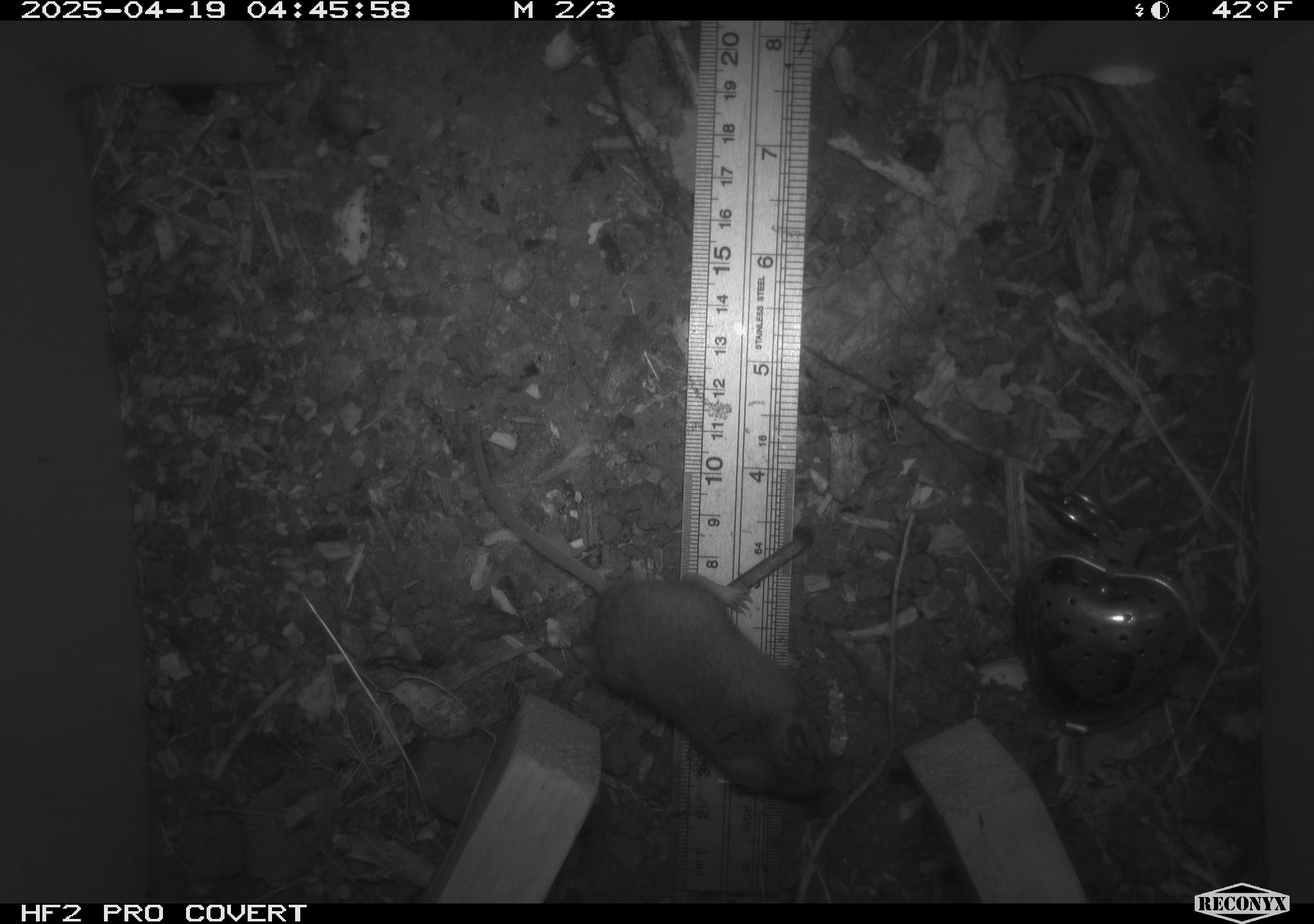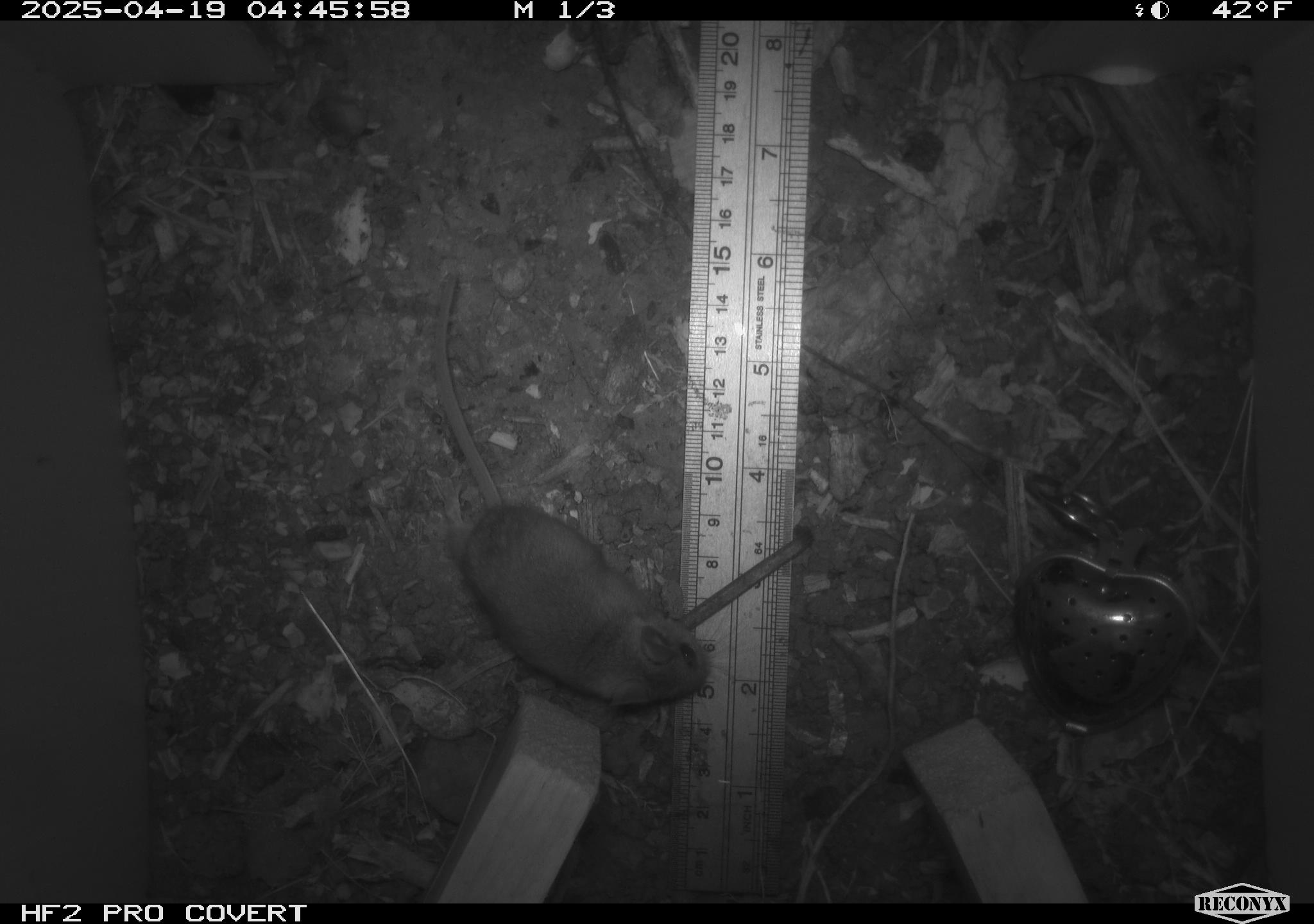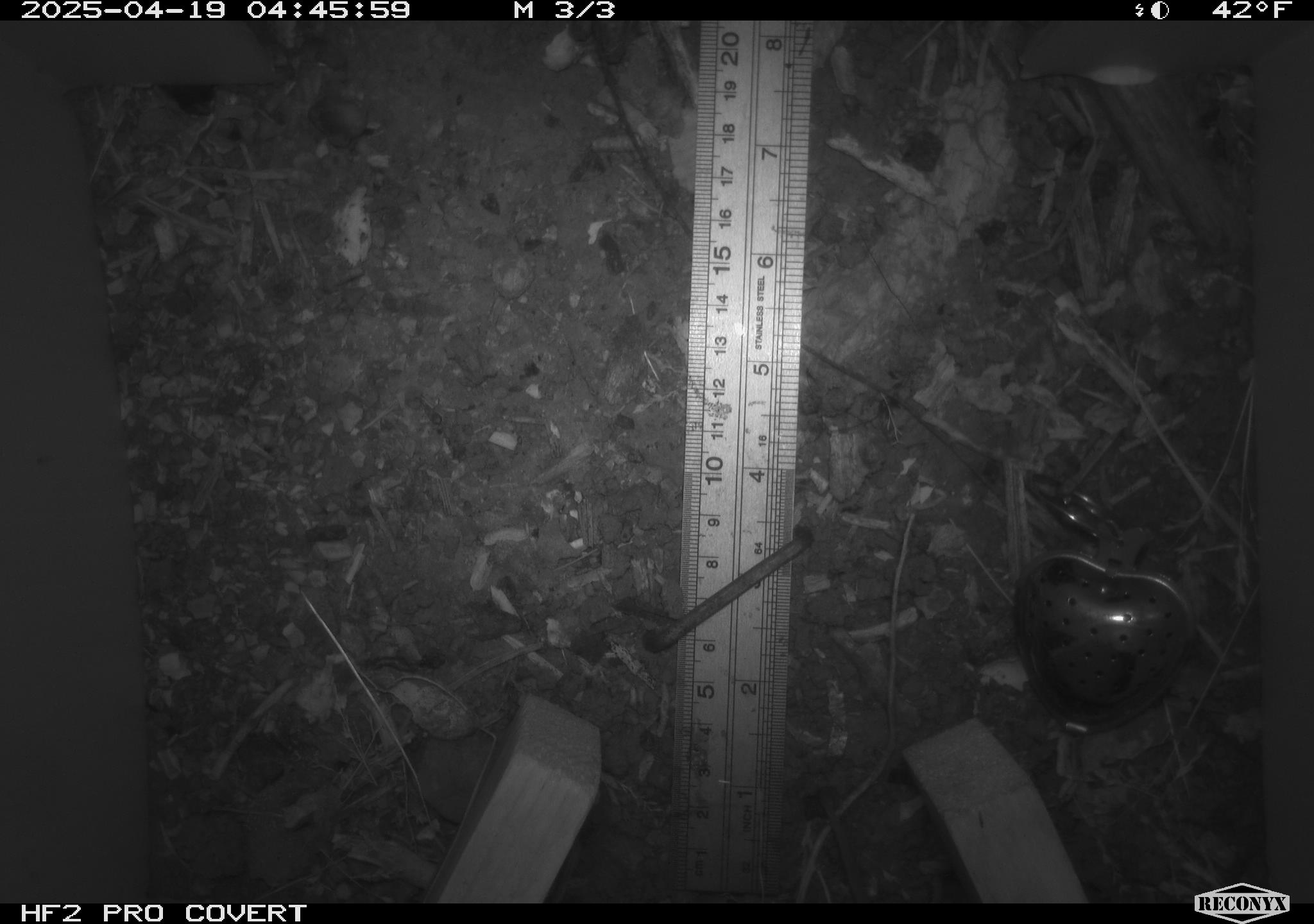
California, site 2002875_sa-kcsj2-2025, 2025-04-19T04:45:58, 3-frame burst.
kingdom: Animalia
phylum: Chordata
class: Mammalia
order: Rodentia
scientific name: Rodentia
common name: rodent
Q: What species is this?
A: Rodent (Rodentia).